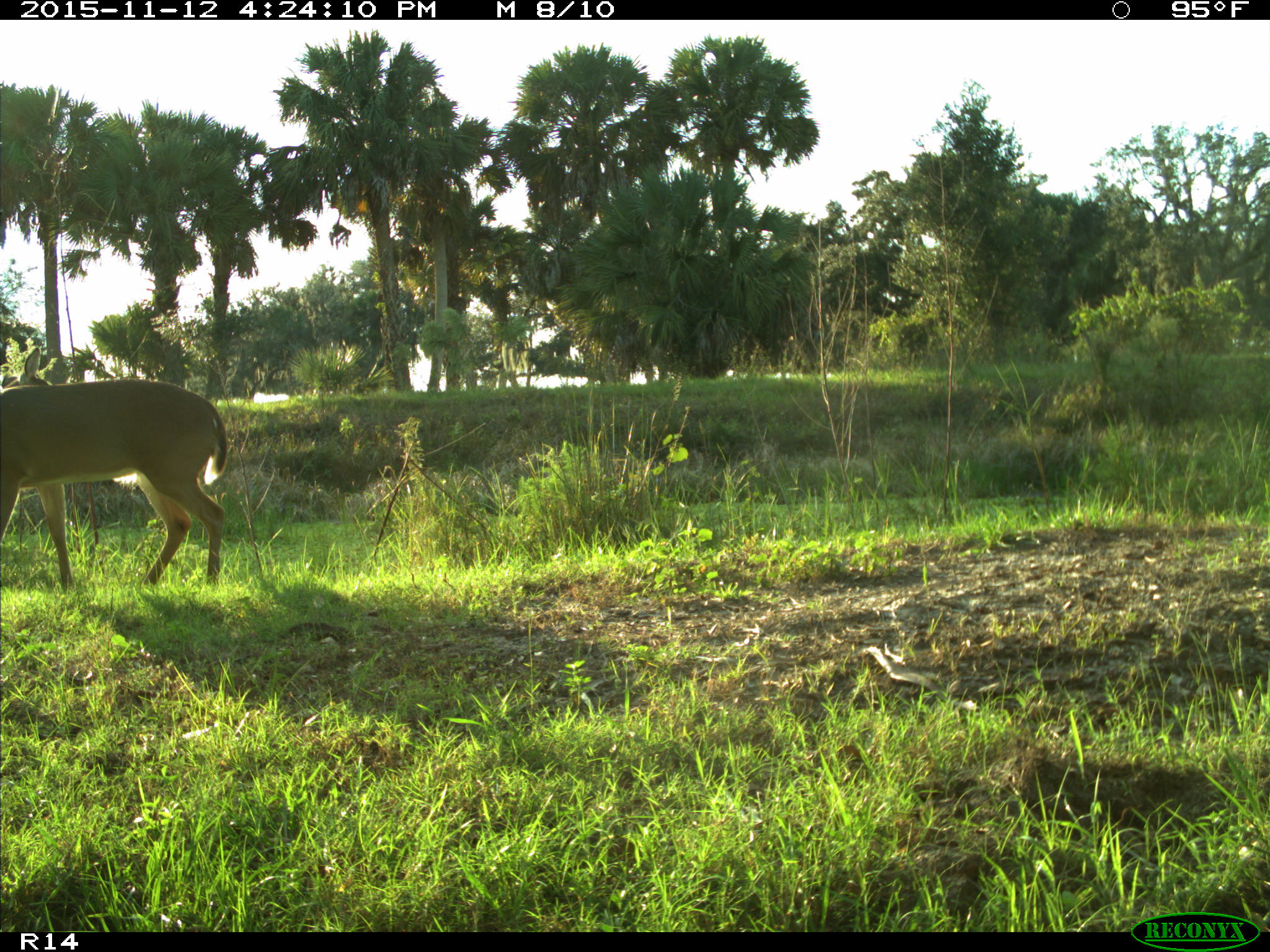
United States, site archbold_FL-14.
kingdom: Animalia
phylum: Chordata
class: Mammalia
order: Artiodactyla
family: Cervidae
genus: Odocoileus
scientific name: Odocoileus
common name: deer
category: unidentified deer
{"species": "unidentified deer (deer) (Odocoileus)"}